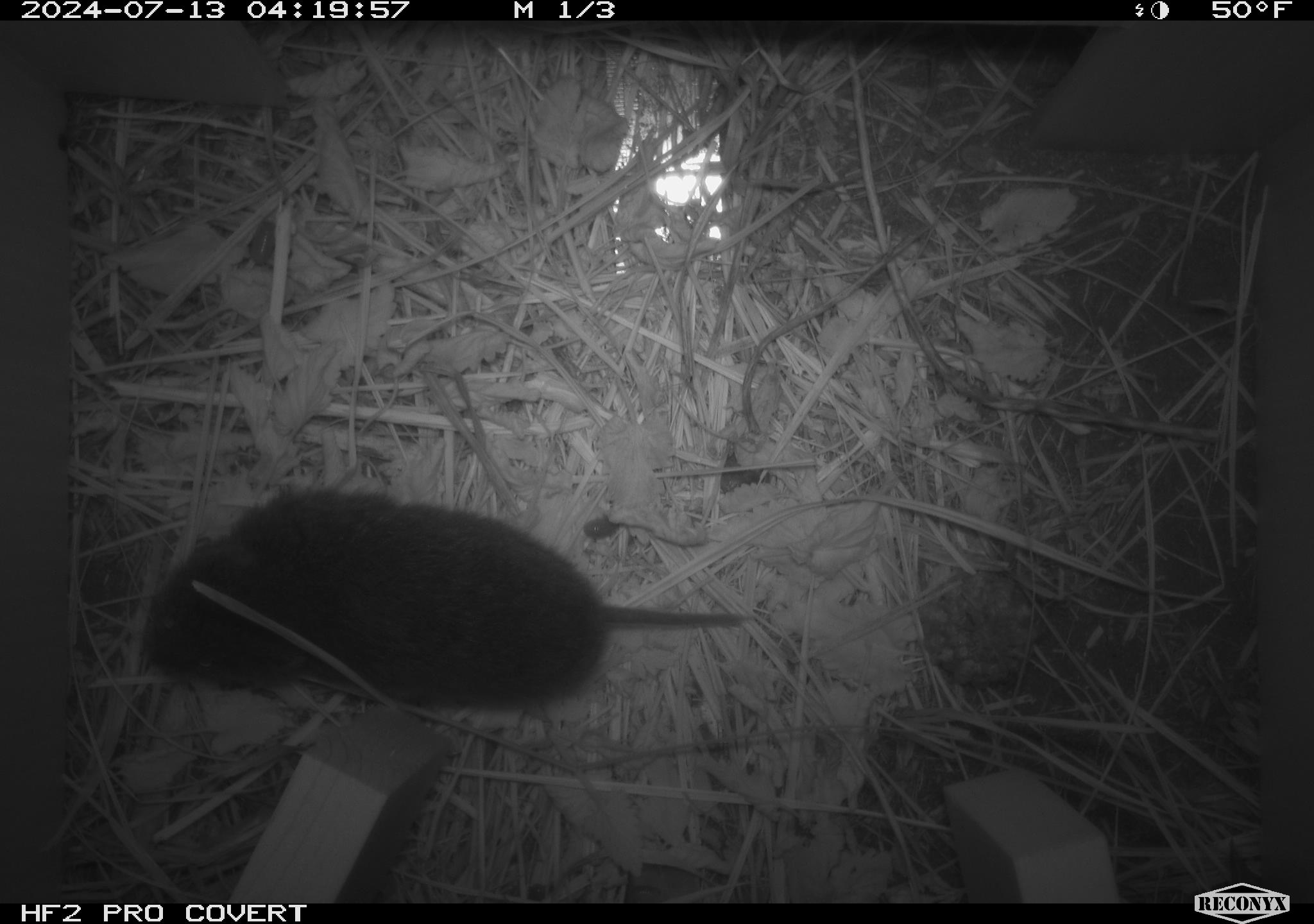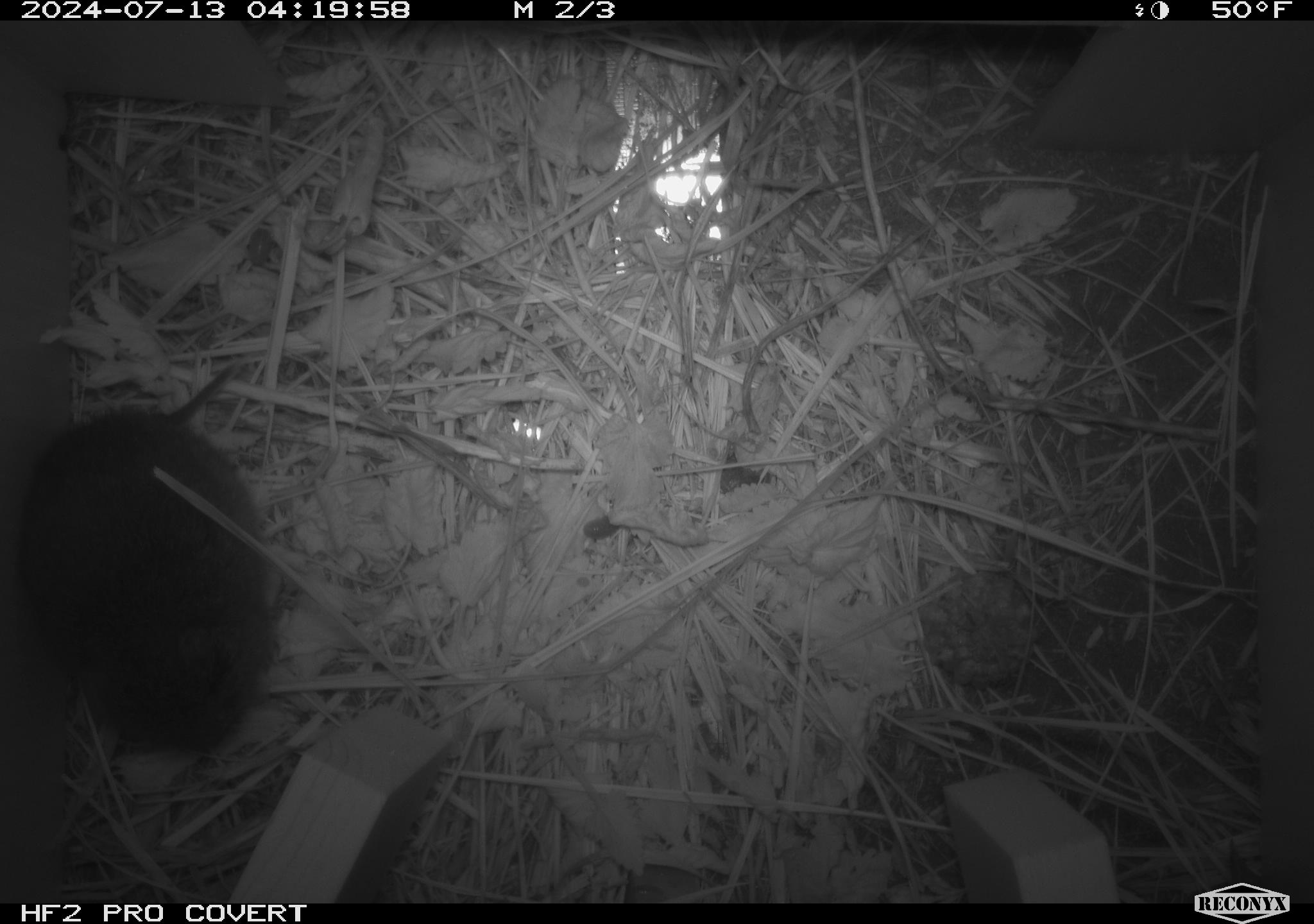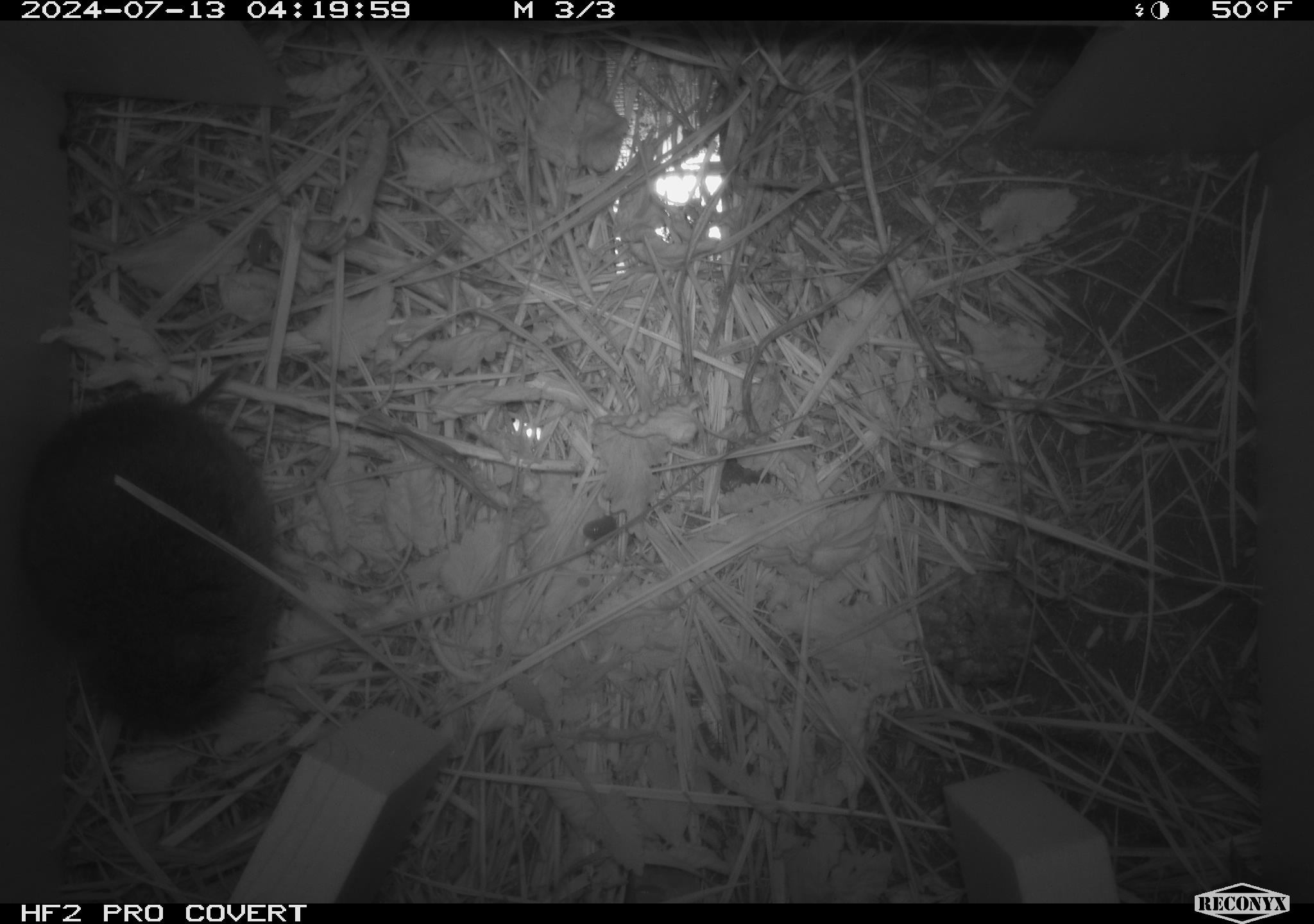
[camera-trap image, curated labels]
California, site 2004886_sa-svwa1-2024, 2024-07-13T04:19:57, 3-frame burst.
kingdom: Animalia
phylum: Chordata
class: Mammalia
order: Rodentia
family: Cricetidae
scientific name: Arvicolinae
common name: voles, lemmings, and muskrats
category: arvicolinae subfamily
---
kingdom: Animalia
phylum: Arthropoda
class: Malacostraca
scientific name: Malacostraca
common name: amphipods, crabs, isopods, krill, lobsters and shrimps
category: malacostracan